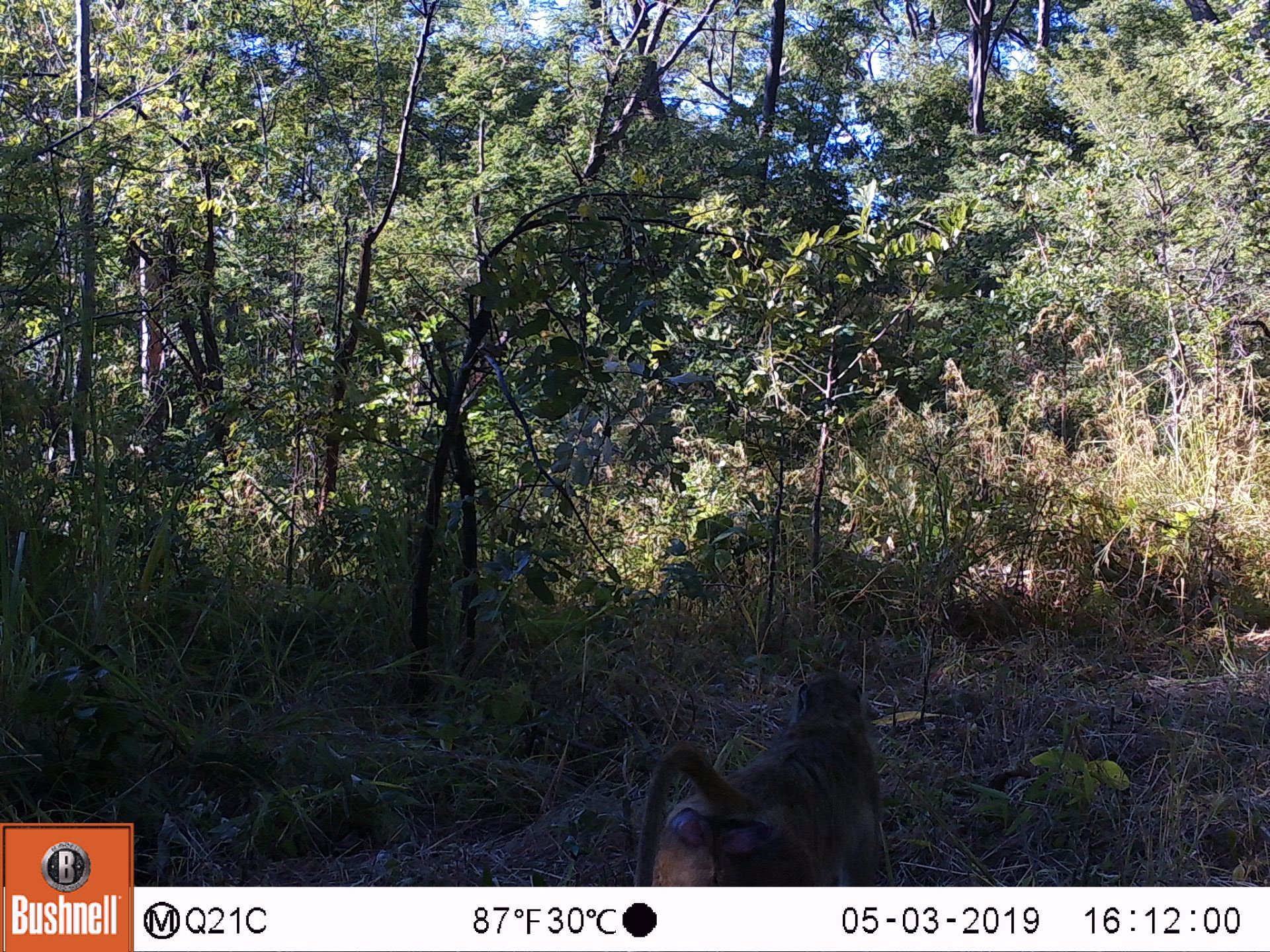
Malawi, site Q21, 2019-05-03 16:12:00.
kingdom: Animalia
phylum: Chordata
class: Mammalia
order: Primates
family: Cercopithecidae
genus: Papio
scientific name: Papio cynocephalus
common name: yellow baboon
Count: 1.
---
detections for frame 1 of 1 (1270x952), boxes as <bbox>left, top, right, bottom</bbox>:
yellow baboon: <bbox>624, 664, 899, 883</bbox>